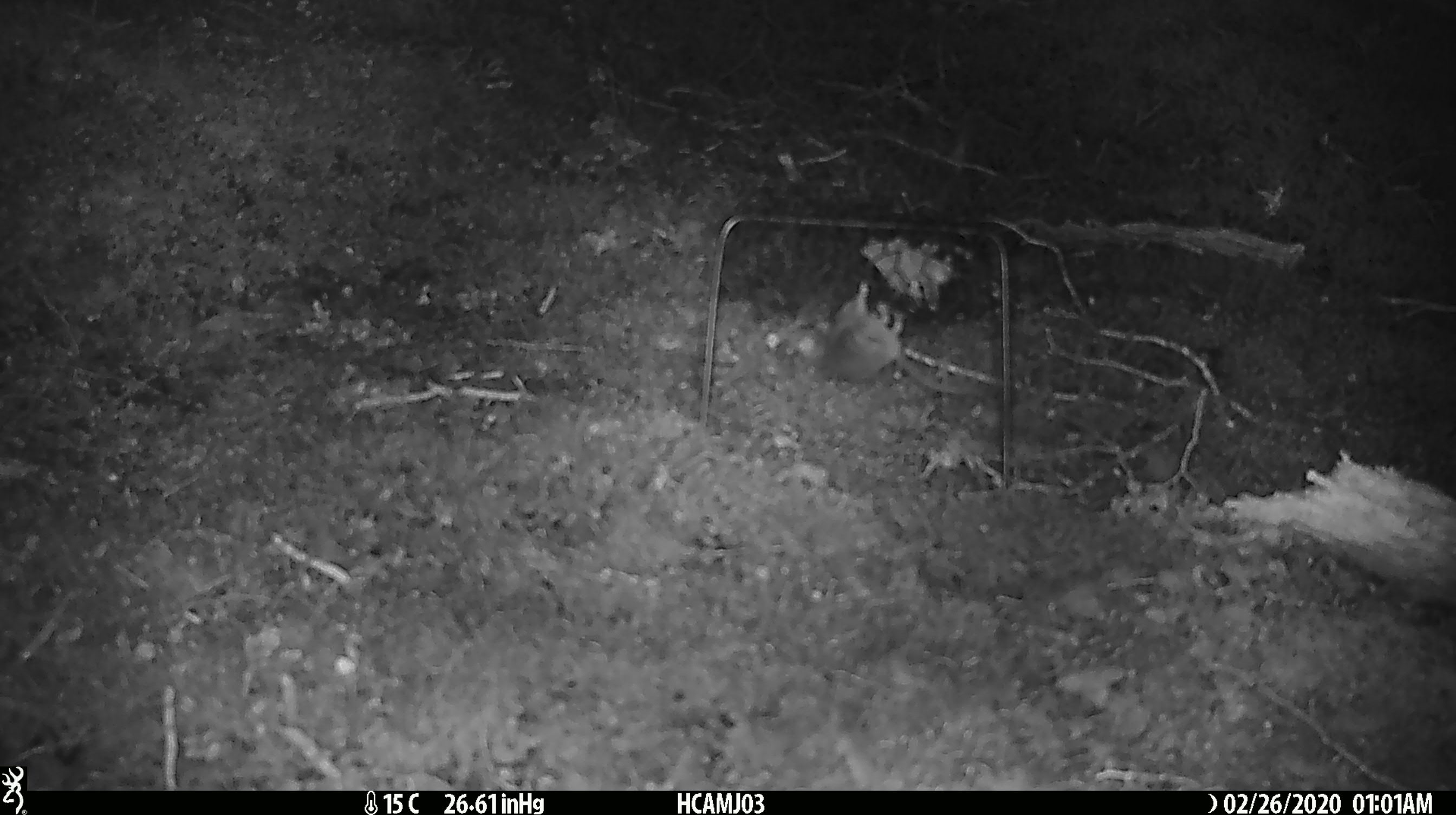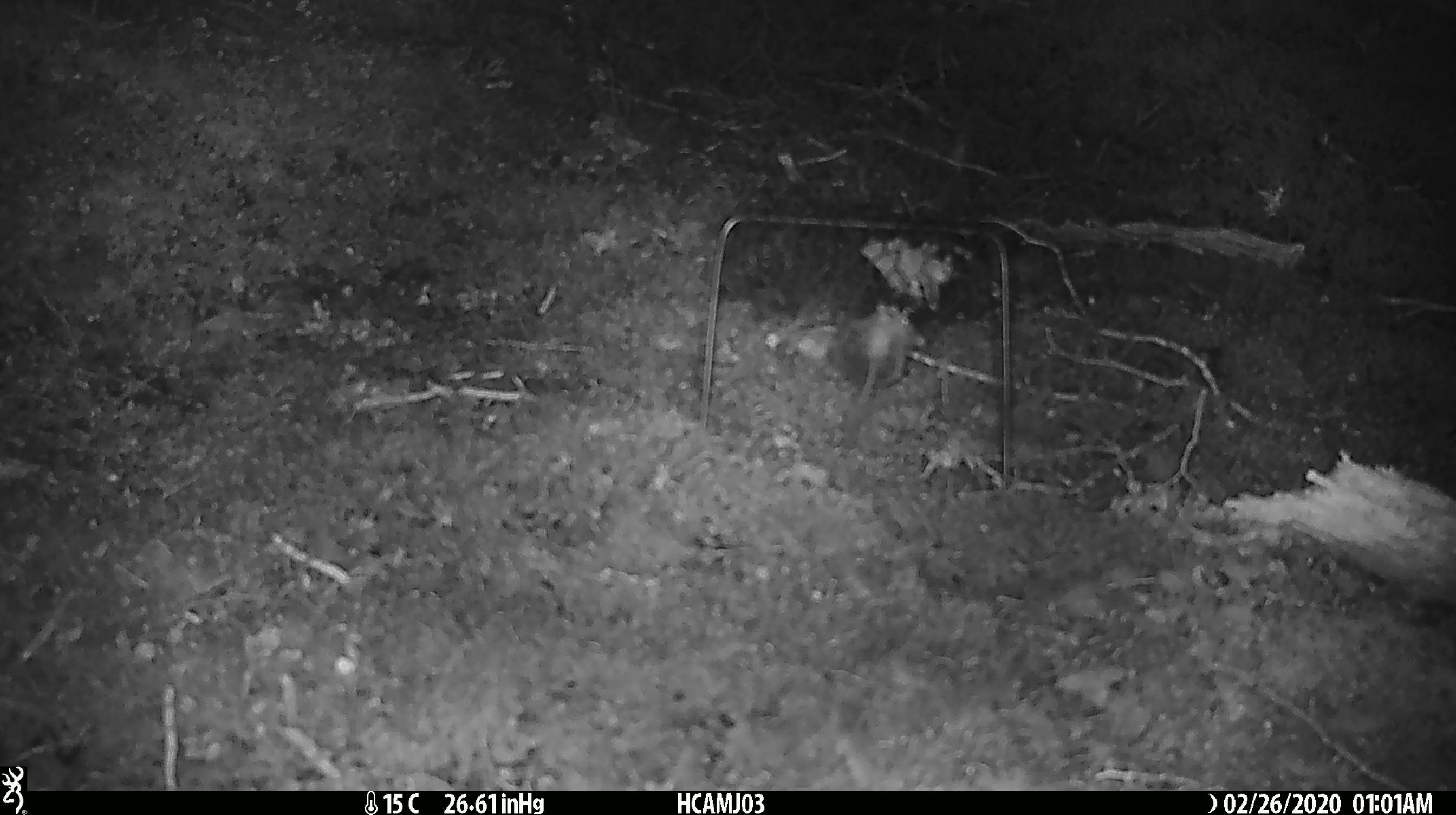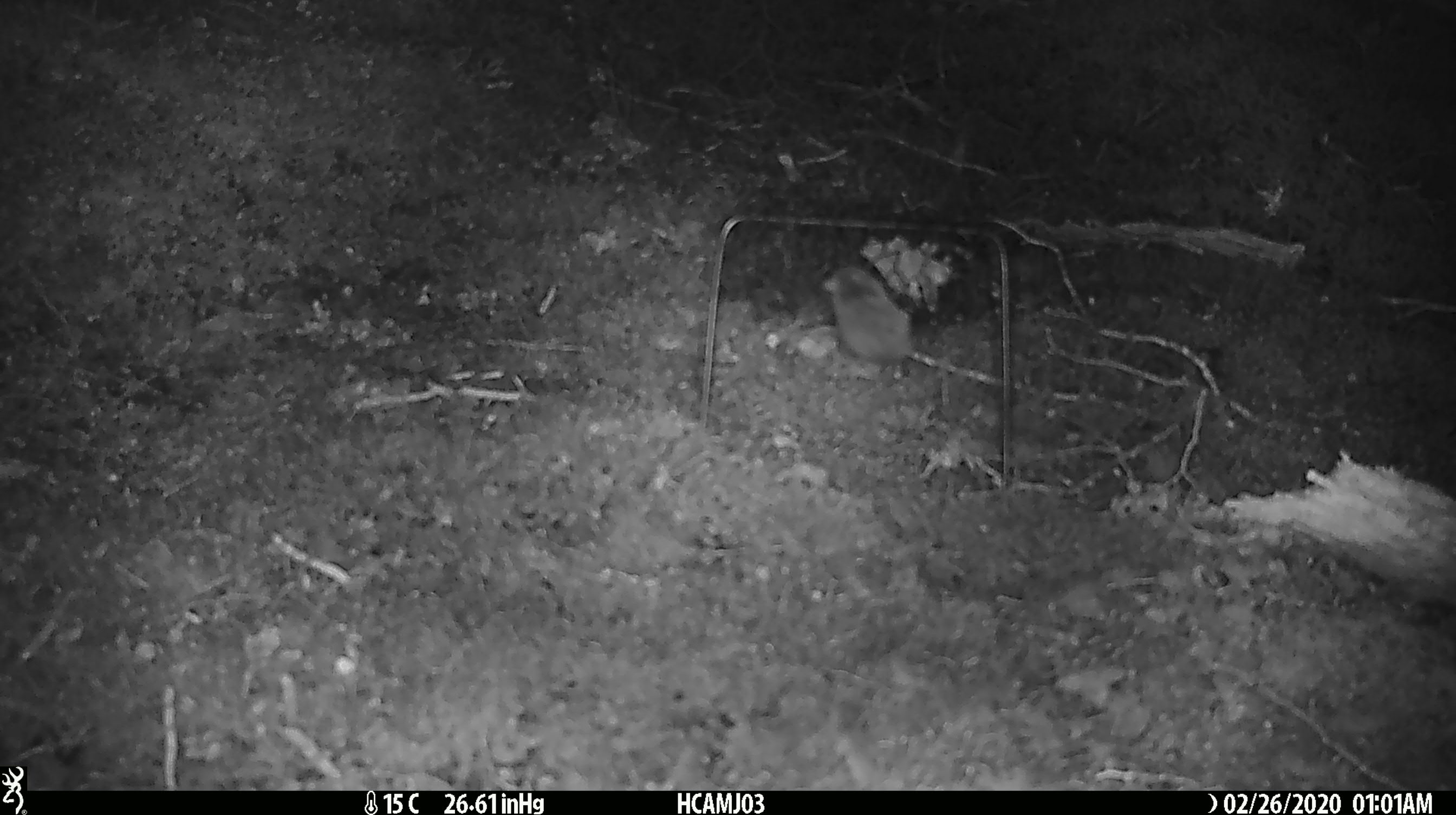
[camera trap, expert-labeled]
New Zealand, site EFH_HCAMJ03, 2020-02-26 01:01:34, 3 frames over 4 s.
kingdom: Animalia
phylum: Chordata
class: Mammalia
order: Rodentia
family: Muridae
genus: Mus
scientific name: Mus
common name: mouse